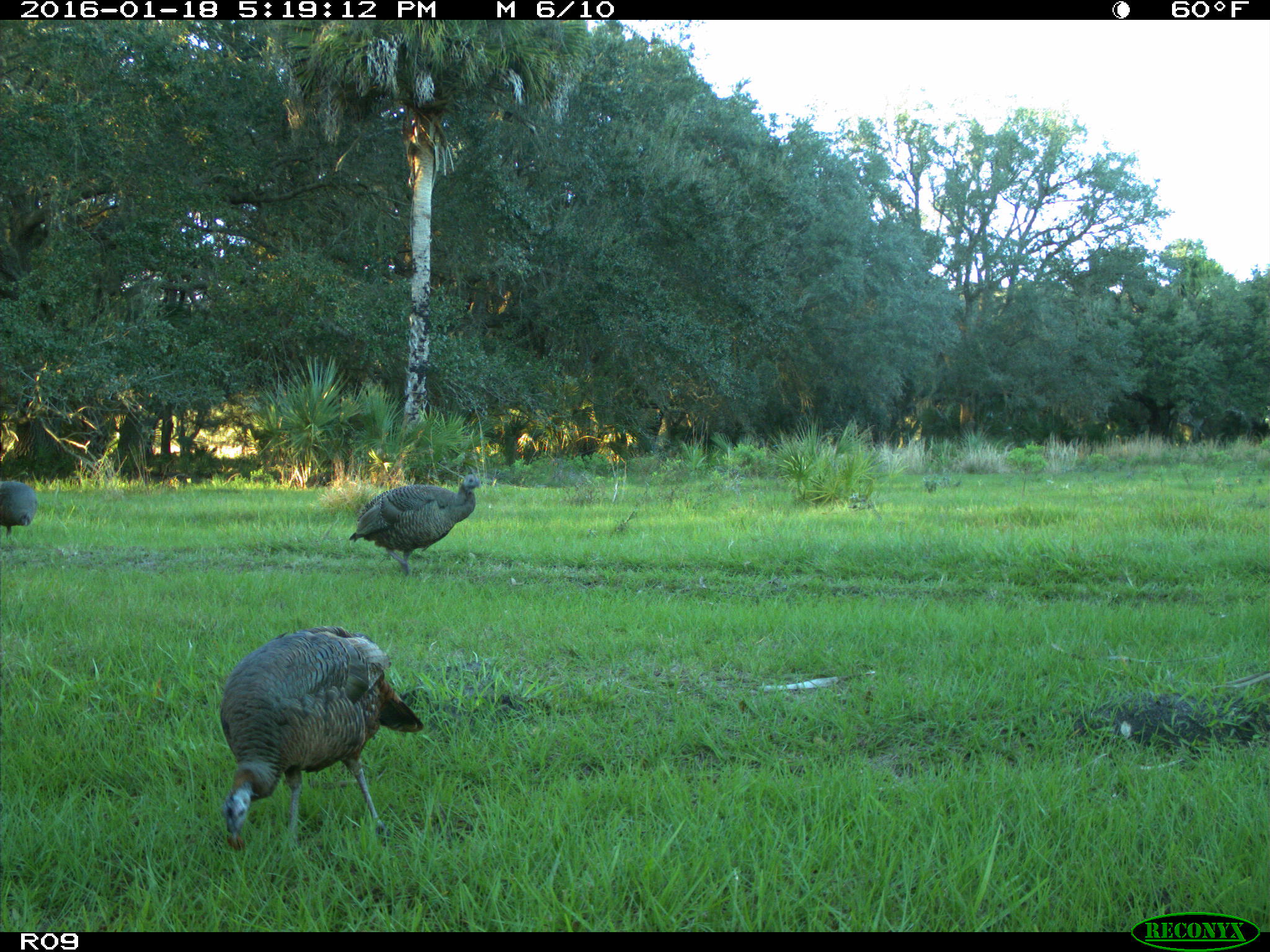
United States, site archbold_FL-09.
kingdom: Animalia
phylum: Chordata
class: Aves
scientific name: Aves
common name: birds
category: unidentified bird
Unidentified bird (birds) (Aves).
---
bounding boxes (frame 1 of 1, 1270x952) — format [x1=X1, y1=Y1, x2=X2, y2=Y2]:
animal: [x1=220, y1=627, x2=427, y2=849]; [x1=348, y1=474, x2=482, y2=575]; [x1=0, y1=480, x2=37, y2=540]